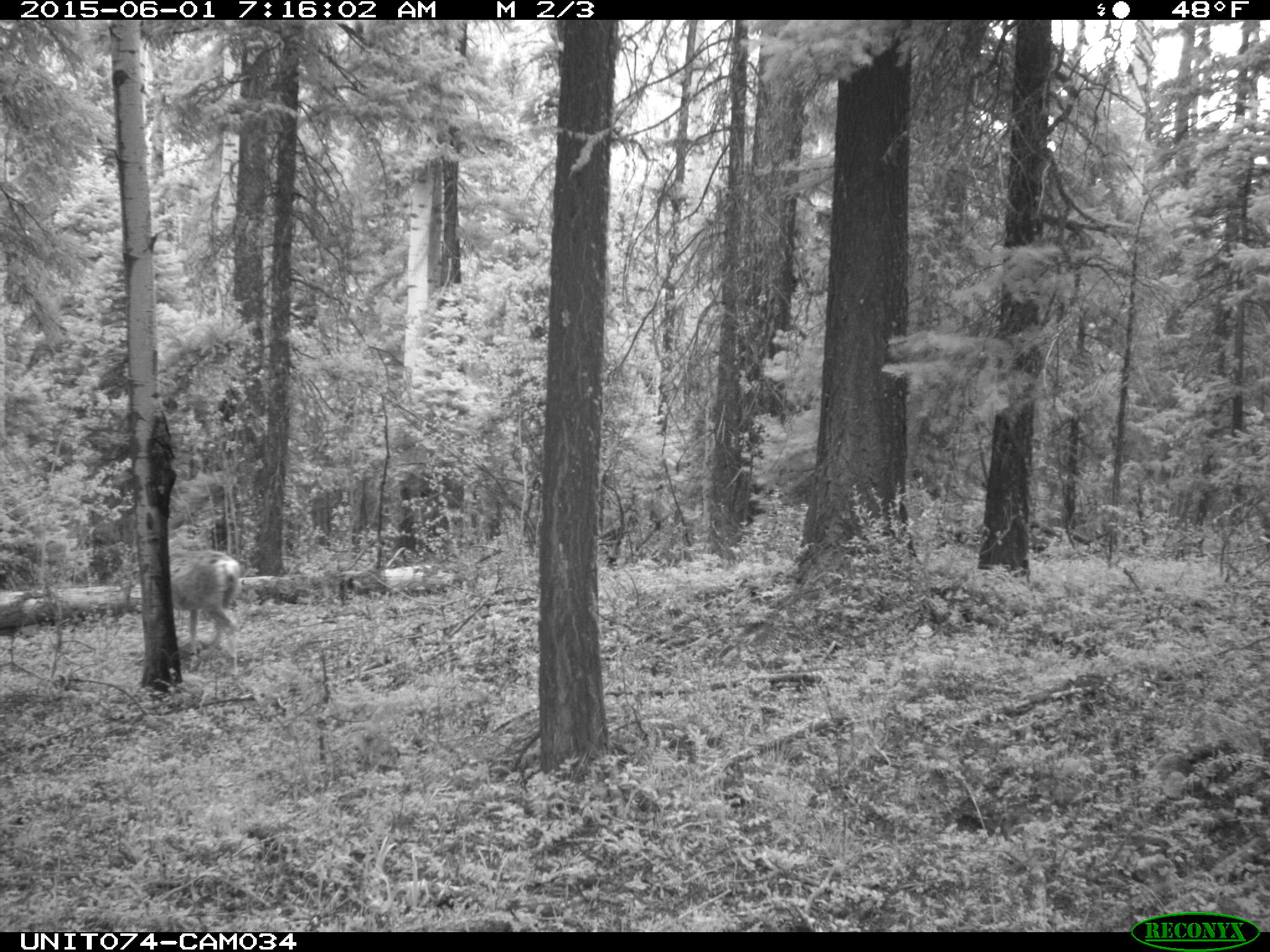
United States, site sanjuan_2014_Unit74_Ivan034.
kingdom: Animalia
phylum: Chordata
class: Mammalia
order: Artiodactyla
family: Cervidae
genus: Odocoileus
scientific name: Odocoileus hemionus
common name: mule deer